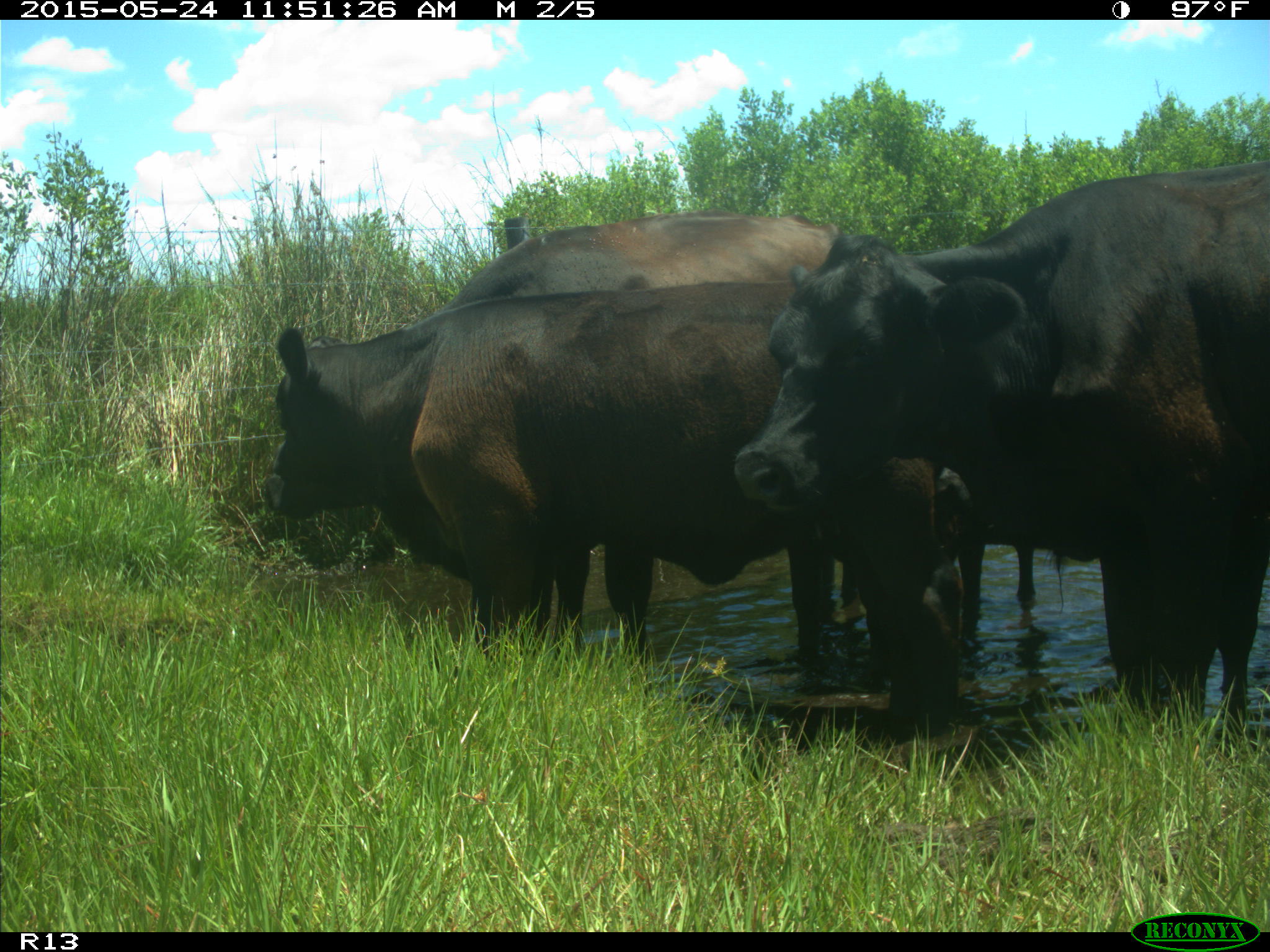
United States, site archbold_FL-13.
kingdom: Animalia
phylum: Chordata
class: Mammalia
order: Artiodactyla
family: Bovidae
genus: Bos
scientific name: Bos taurus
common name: domestic cow